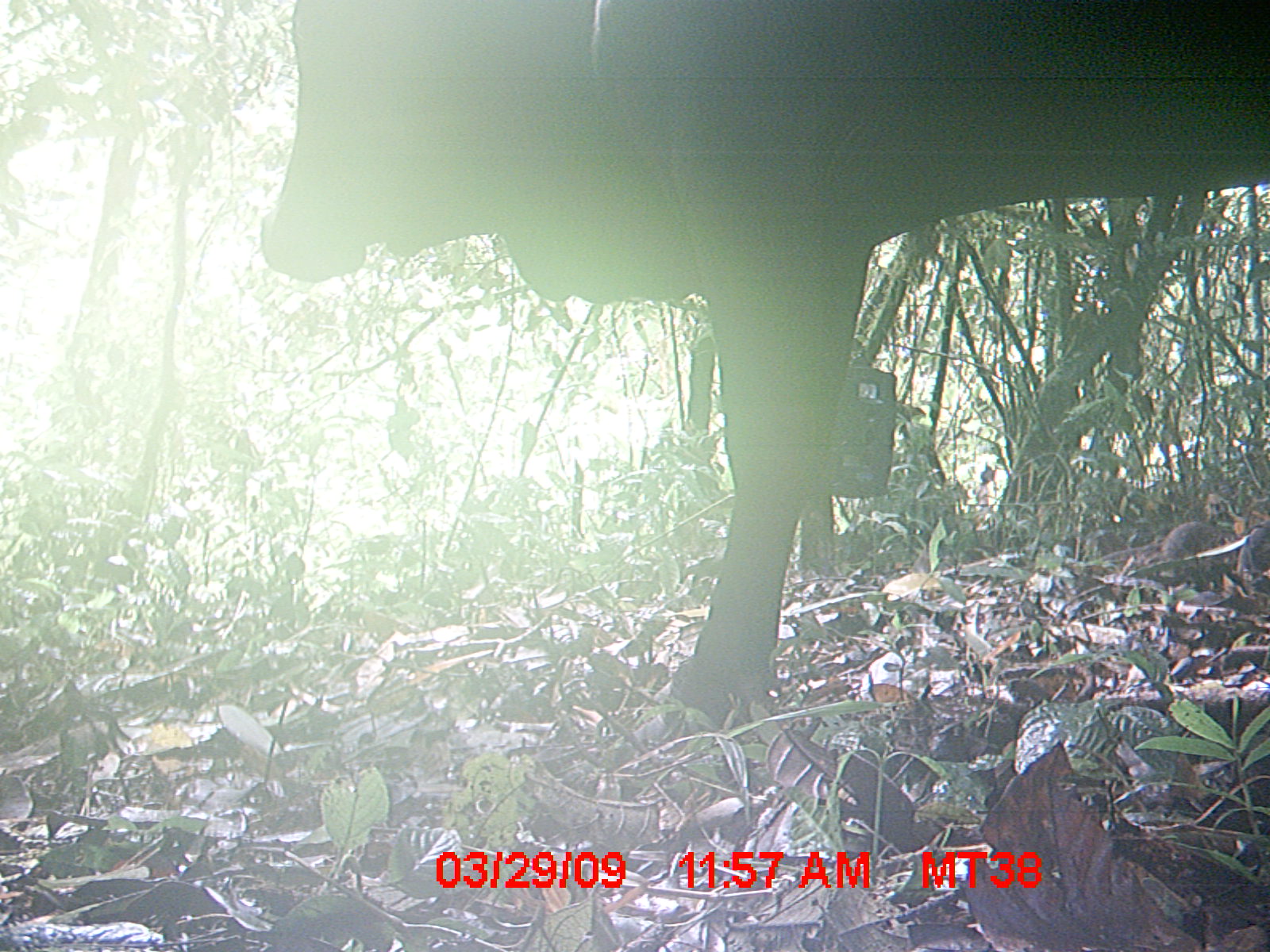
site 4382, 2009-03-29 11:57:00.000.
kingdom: Animalia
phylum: Chordata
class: Mammalia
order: Artiodactyla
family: Bovidae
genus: Bos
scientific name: Bos taurus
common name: domestic cattle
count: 1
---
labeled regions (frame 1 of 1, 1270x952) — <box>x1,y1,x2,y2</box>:
bos taurus: <box>259,0,1270,727</box>